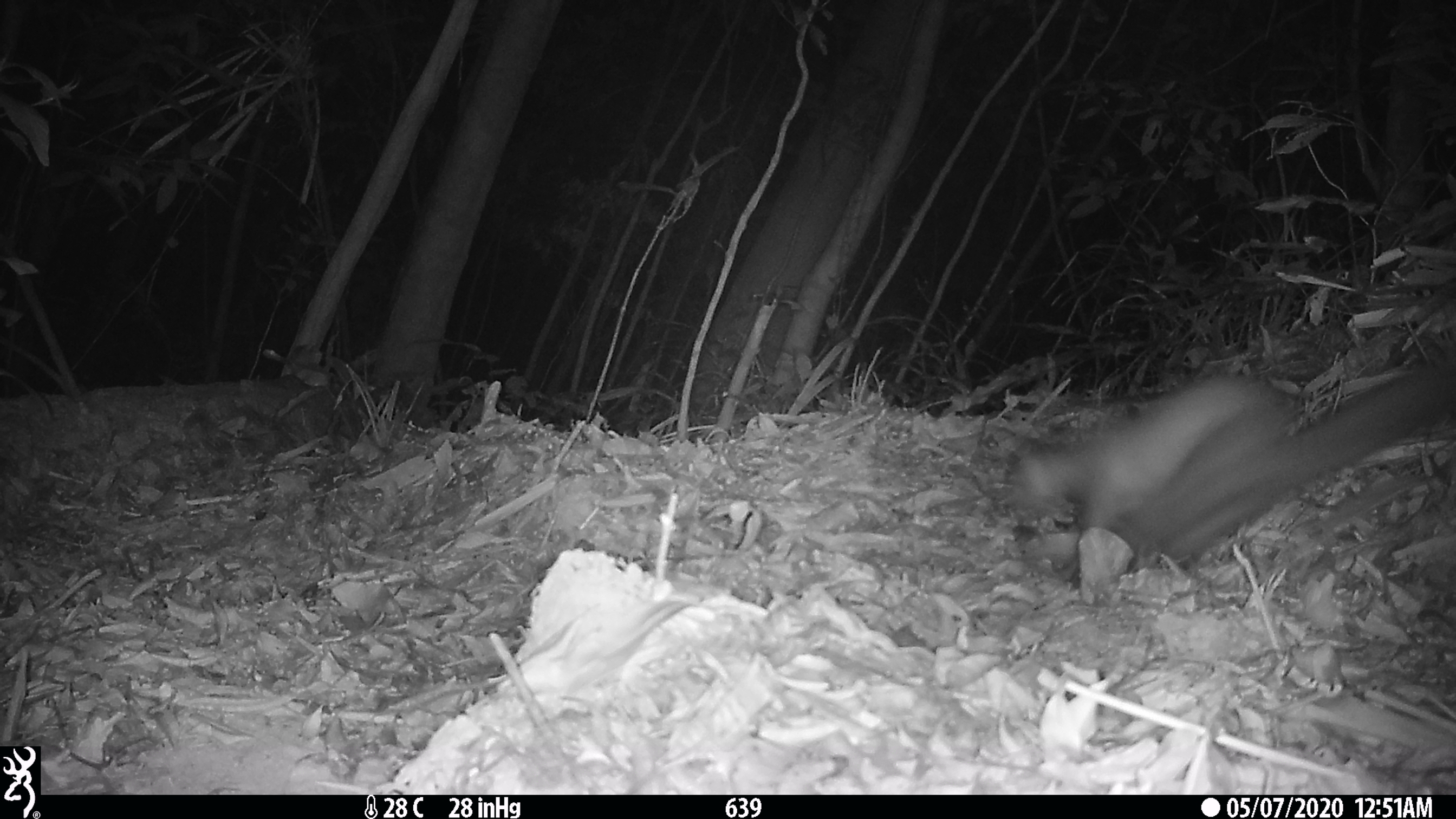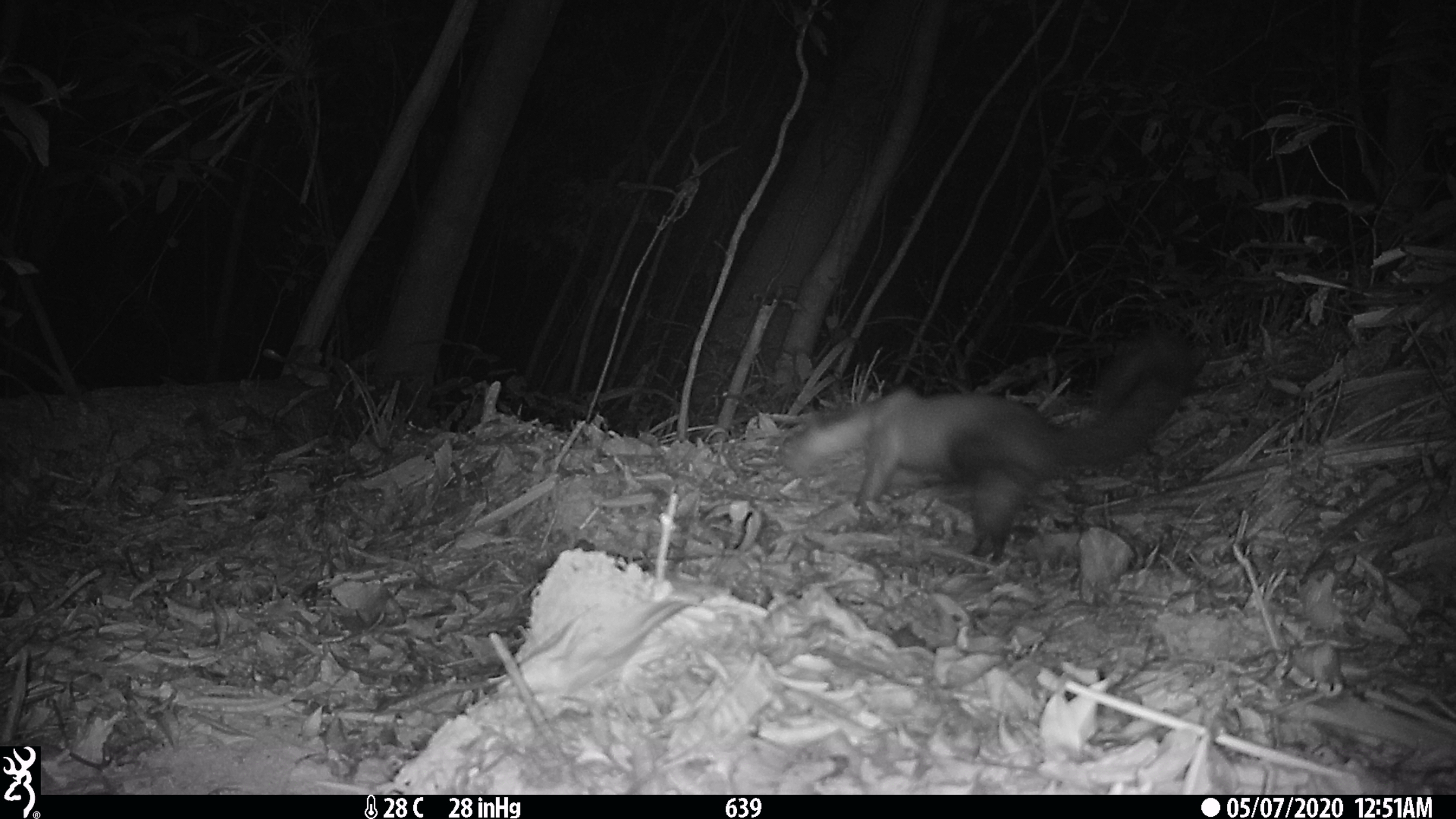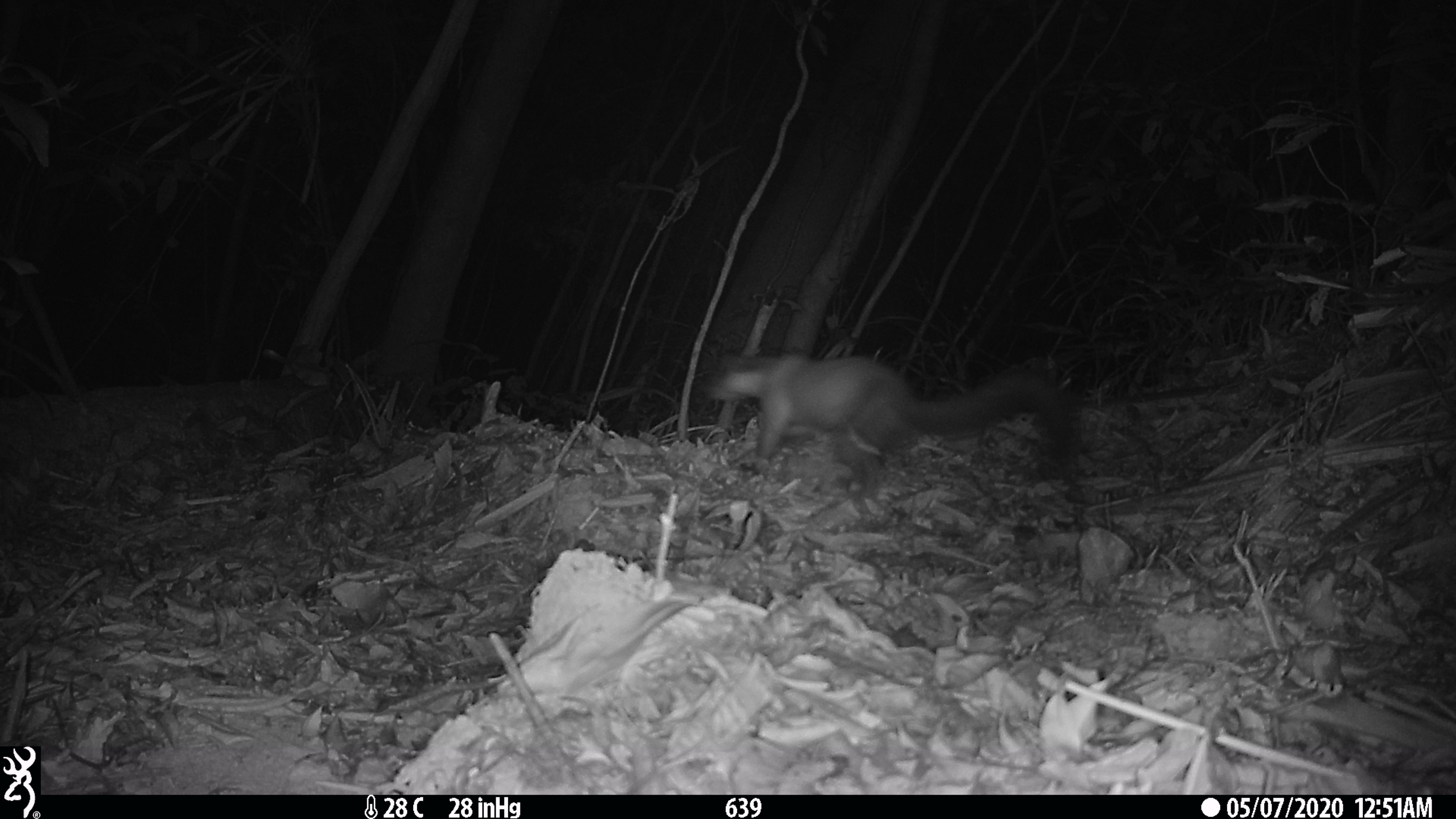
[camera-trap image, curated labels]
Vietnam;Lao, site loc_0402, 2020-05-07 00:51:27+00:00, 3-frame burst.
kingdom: Animalia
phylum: Chordata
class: Mammalia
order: Carnivora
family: Mustelidae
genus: Martes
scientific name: Martes flavigula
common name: yellow-throated marten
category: yellow throated marten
Yellow throated marten (yellow-throated marten) (Martes flavigula). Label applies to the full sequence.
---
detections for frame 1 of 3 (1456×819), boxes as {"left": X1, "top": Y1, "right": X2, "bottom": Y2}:
yellow throated marten: {"left": 1005, "top": 346, "right": 1456, "bottom": 588}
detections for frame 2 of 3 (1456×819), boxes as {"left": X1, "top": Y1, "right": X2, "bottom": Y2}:
yellow throated marten: {"left": 780, "top": 328, "right": 1193, "bottom": 578}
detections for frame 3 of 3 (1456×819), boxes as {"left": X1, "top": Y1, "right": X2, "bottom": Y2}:
yellow throated marten: {"left": 702, "top": 350, "right": 1080, "bottom": 514}